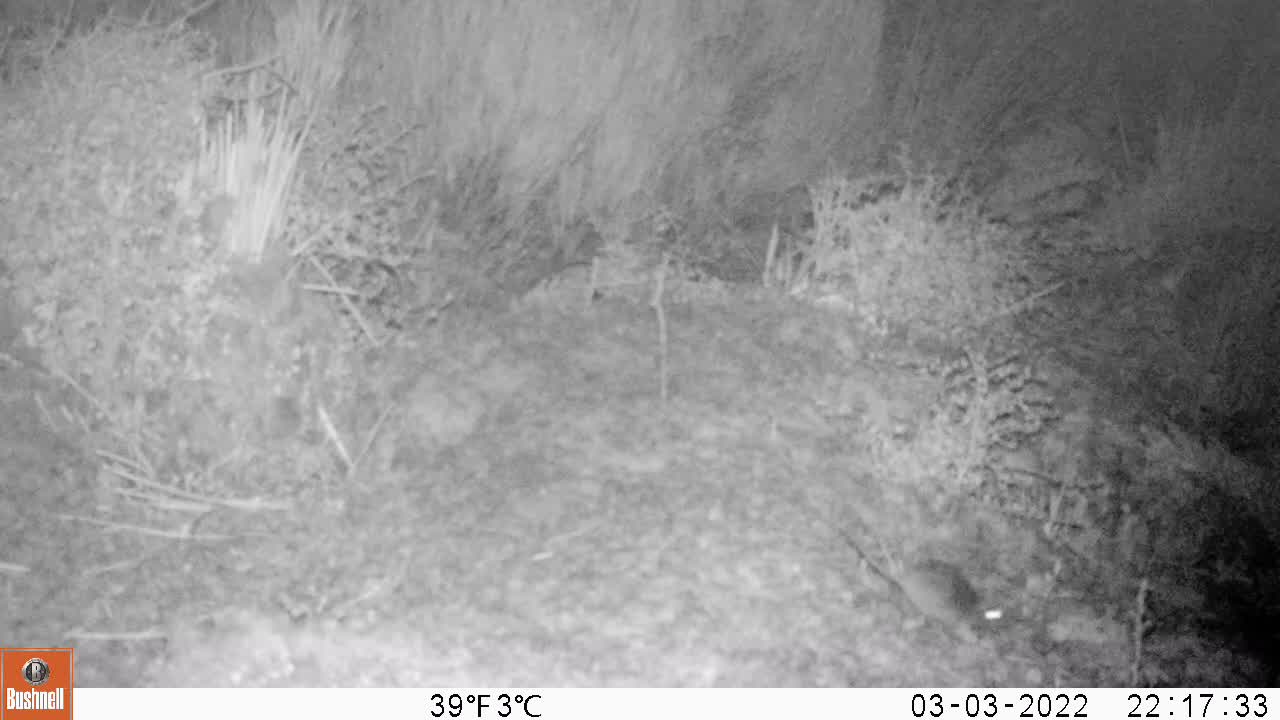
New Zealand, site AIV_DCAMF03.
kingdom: Animalia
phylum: Chordata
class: Mammalia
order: Rodentia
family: Muridae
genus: Mus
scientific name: Mus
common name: mouse